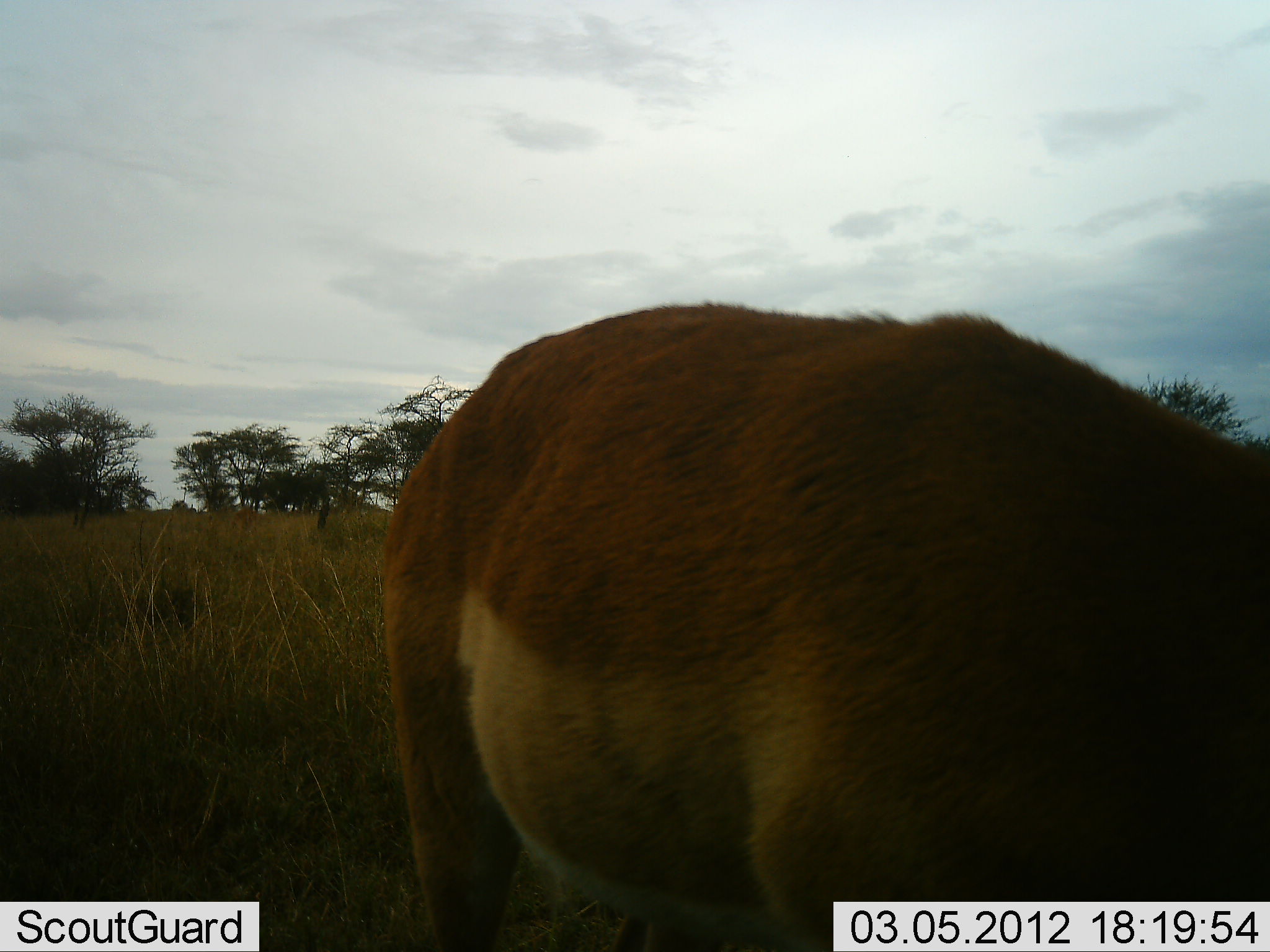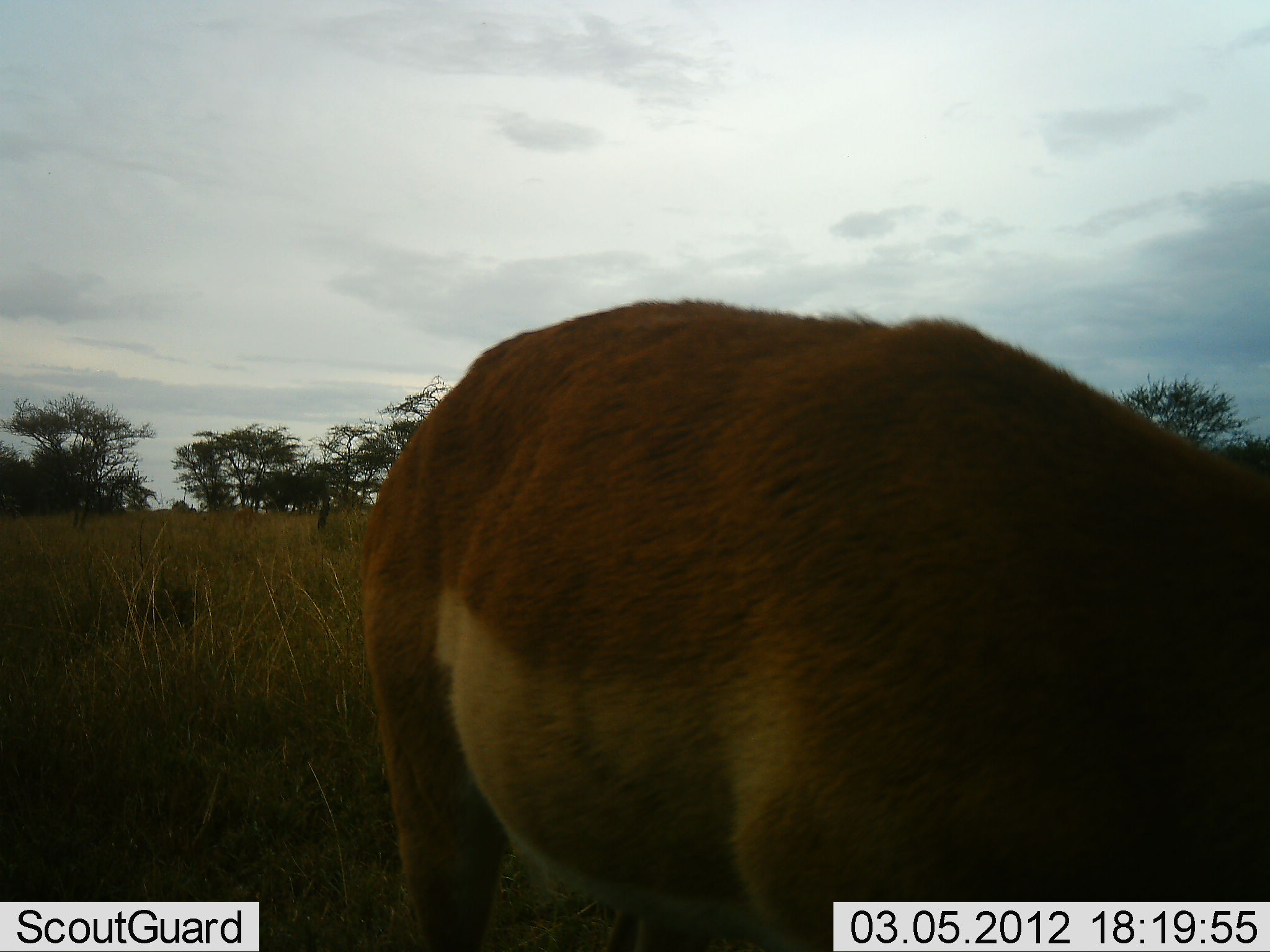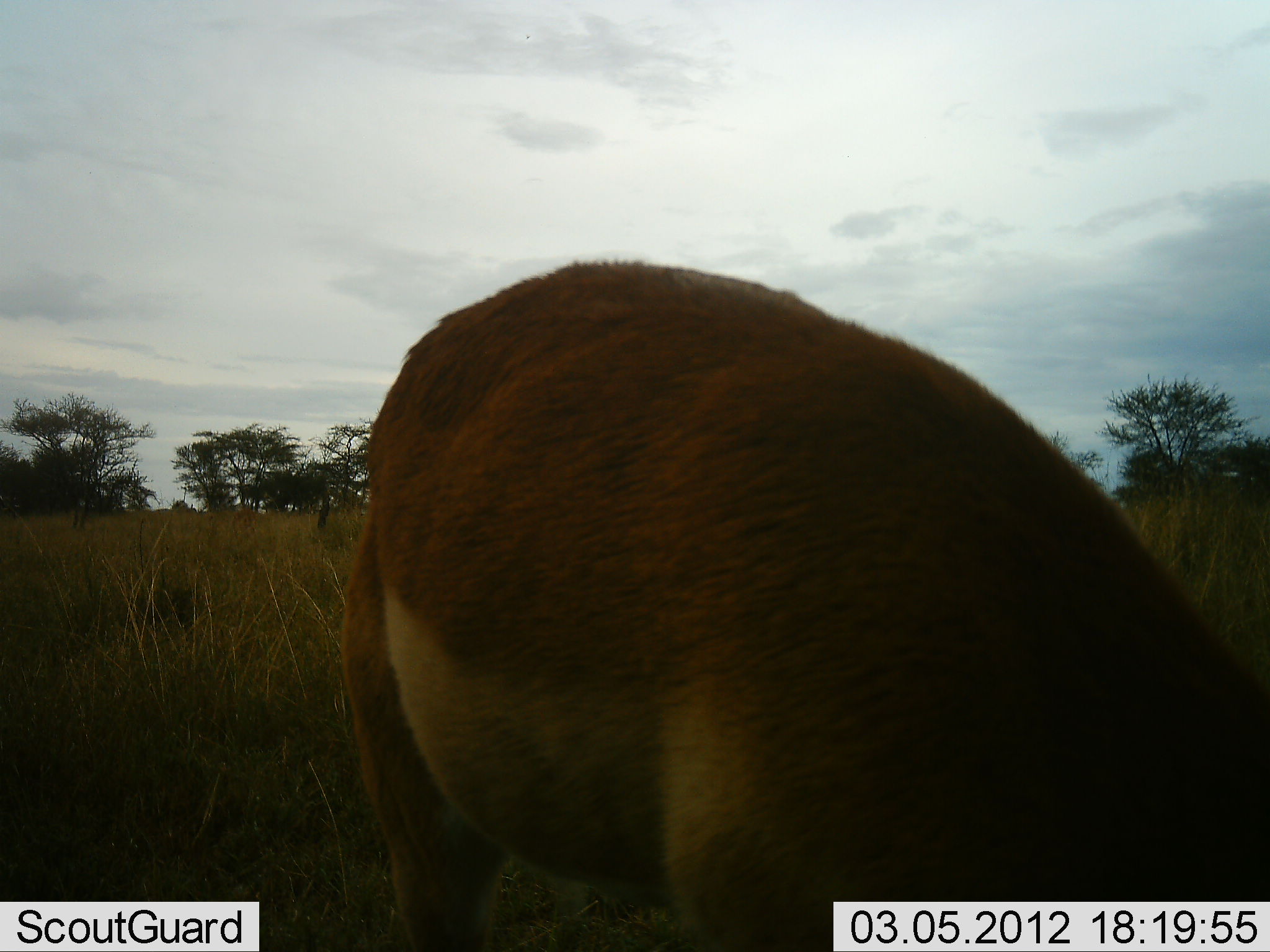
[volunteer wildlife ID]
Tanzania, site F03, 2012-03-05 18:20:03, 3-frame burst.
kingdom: Animalia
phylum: Chordata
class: Mammalia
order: Artiodactyla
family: Bovidae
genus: Aepyceros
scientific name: Aepyceros melampus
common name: impala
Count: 1.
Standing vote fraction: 41%.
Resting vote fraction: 0%.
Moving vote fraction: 0%.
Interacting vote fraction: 0%.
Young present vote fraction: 0%.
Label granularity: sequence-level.